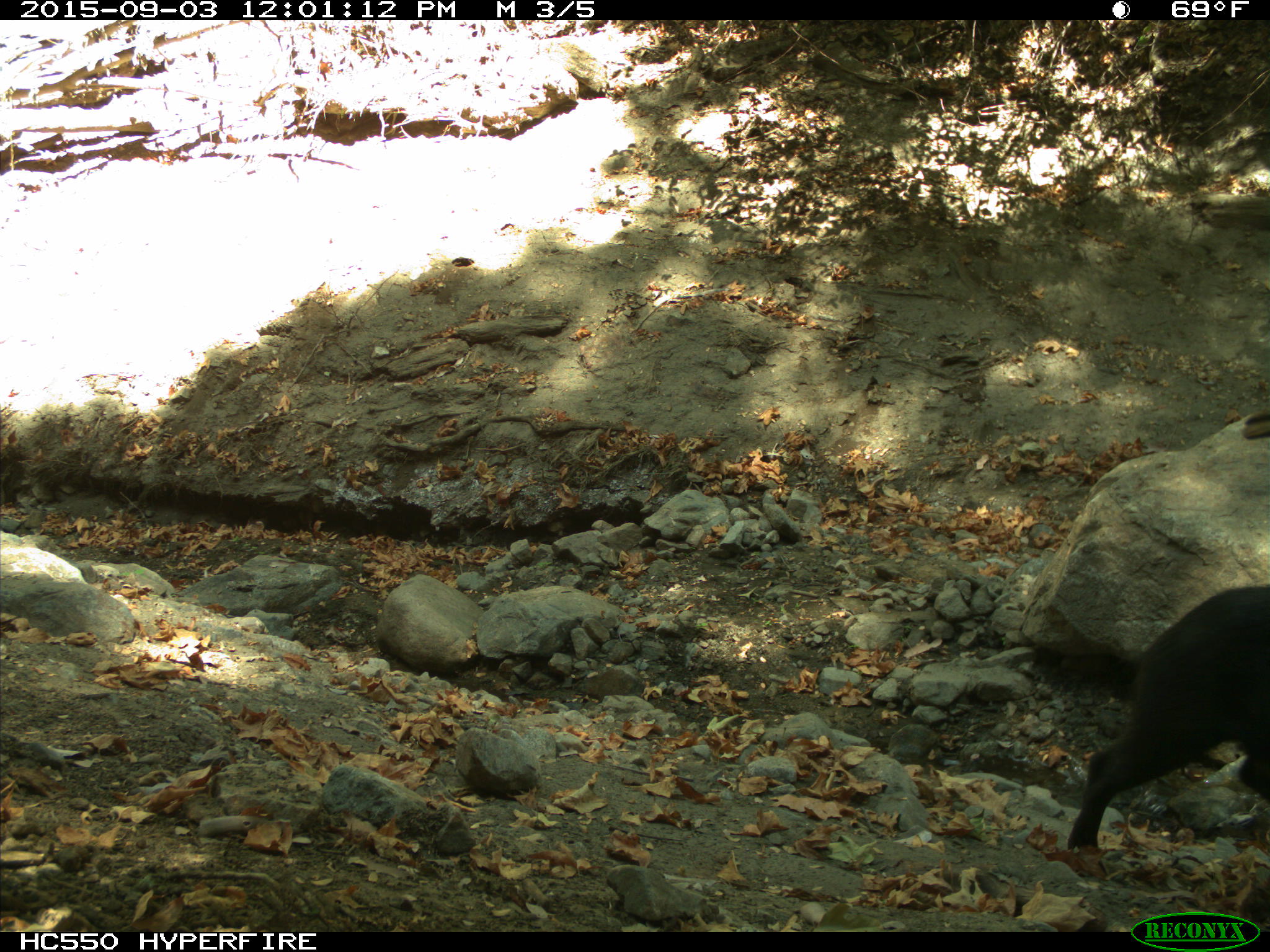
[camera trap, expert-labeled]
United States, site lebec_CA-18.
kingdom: Animalia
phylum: Chordata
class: Mammalia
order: Artiodactyla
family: Suidae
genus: Sus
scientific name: Sus scrofa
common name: wild boar